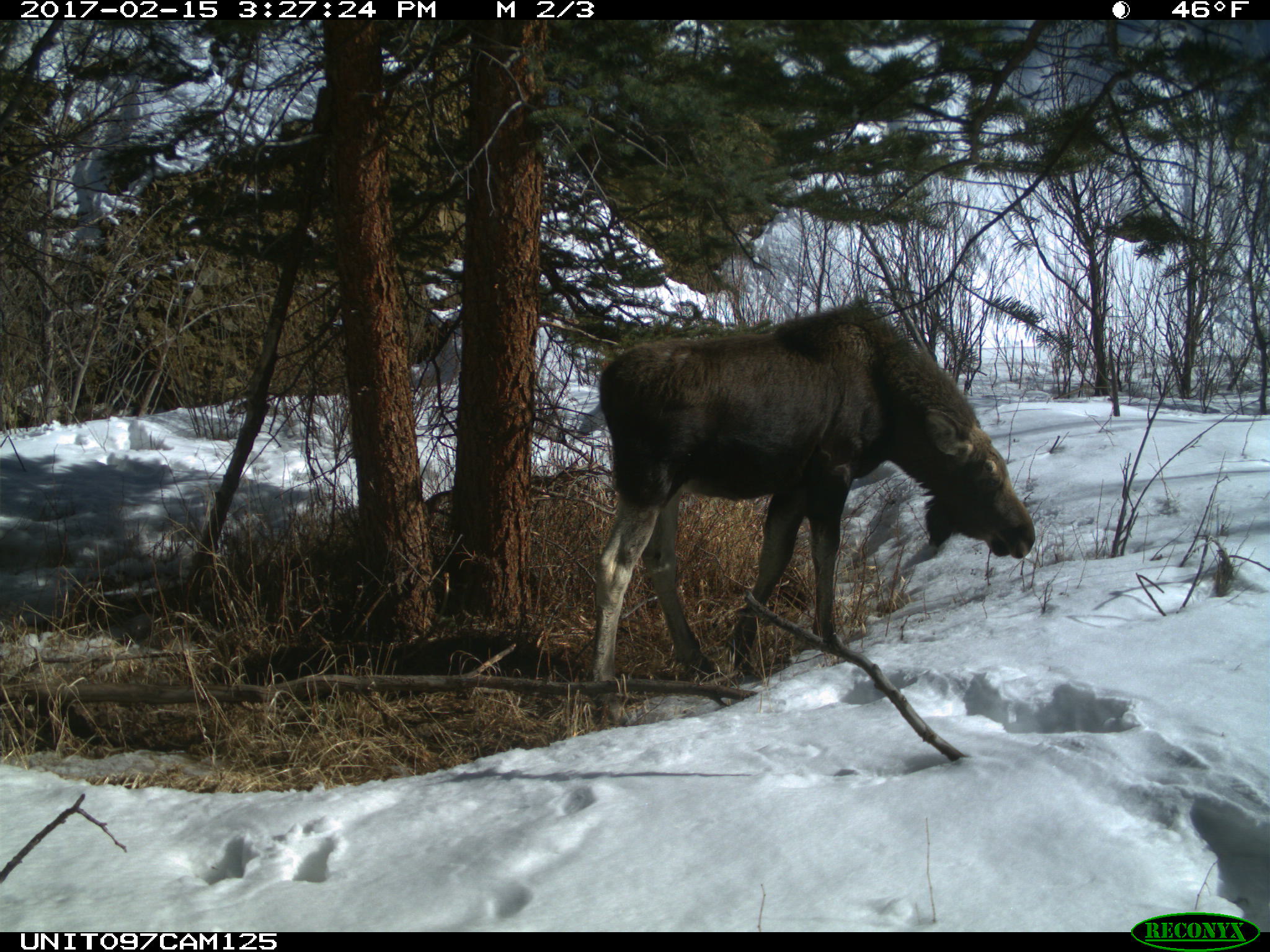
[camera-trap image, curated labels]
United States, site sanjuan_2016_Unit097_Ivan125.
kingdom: Animalia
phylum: Chordata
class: Mammalia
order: Artiodactyla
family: Cervidae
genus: Alces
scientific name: Alces alces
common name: moose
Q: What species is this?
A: Alces alces (moose).